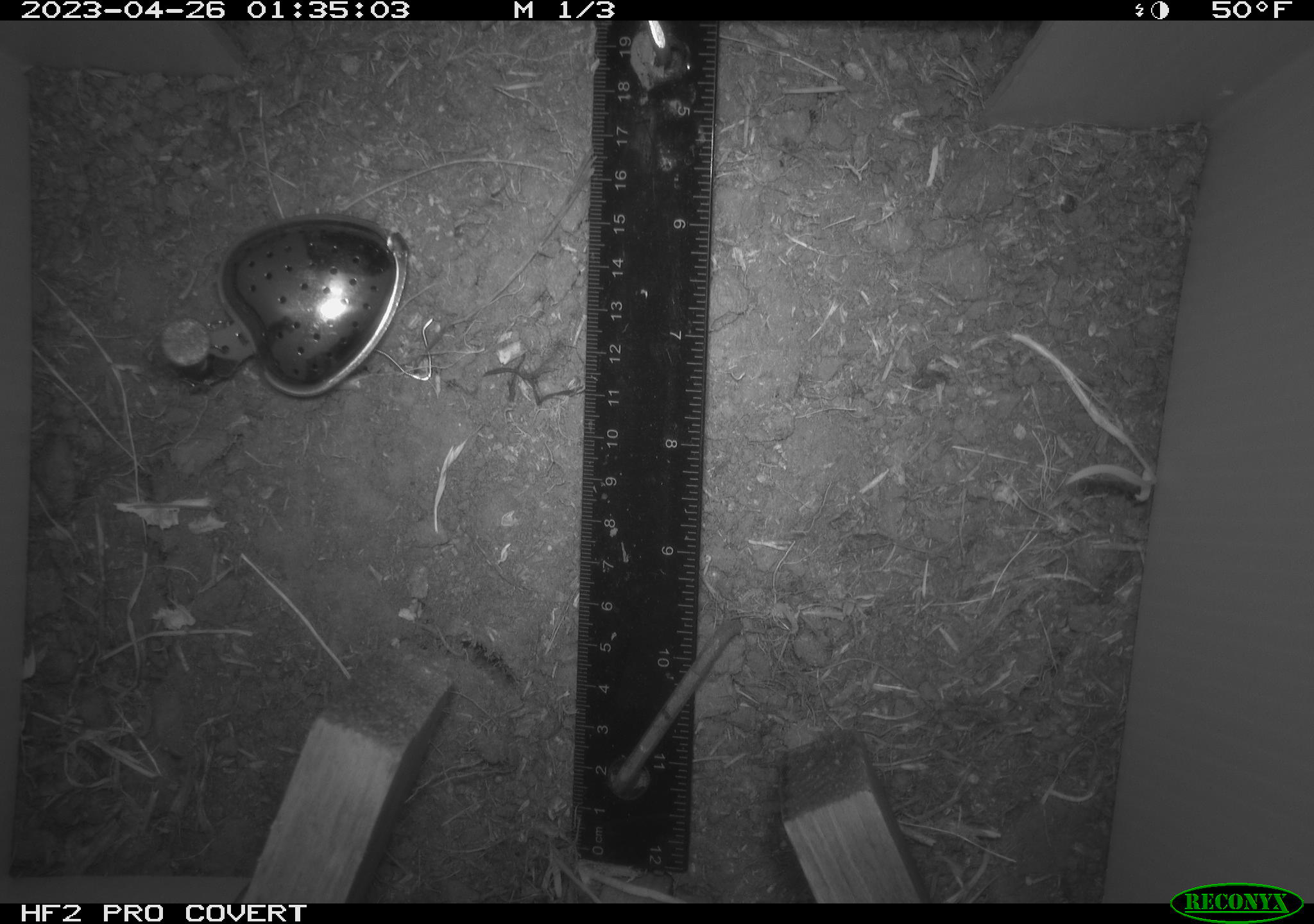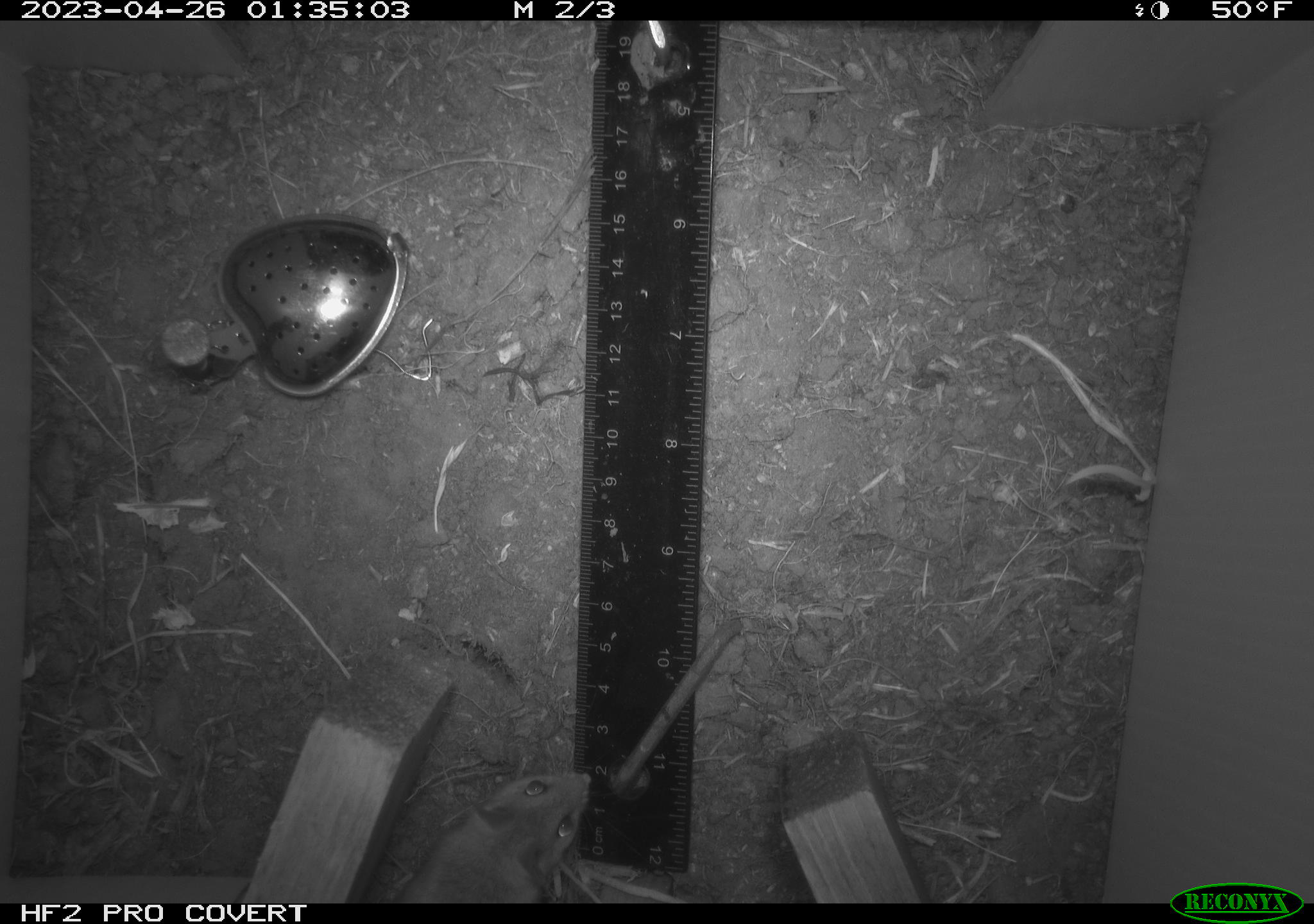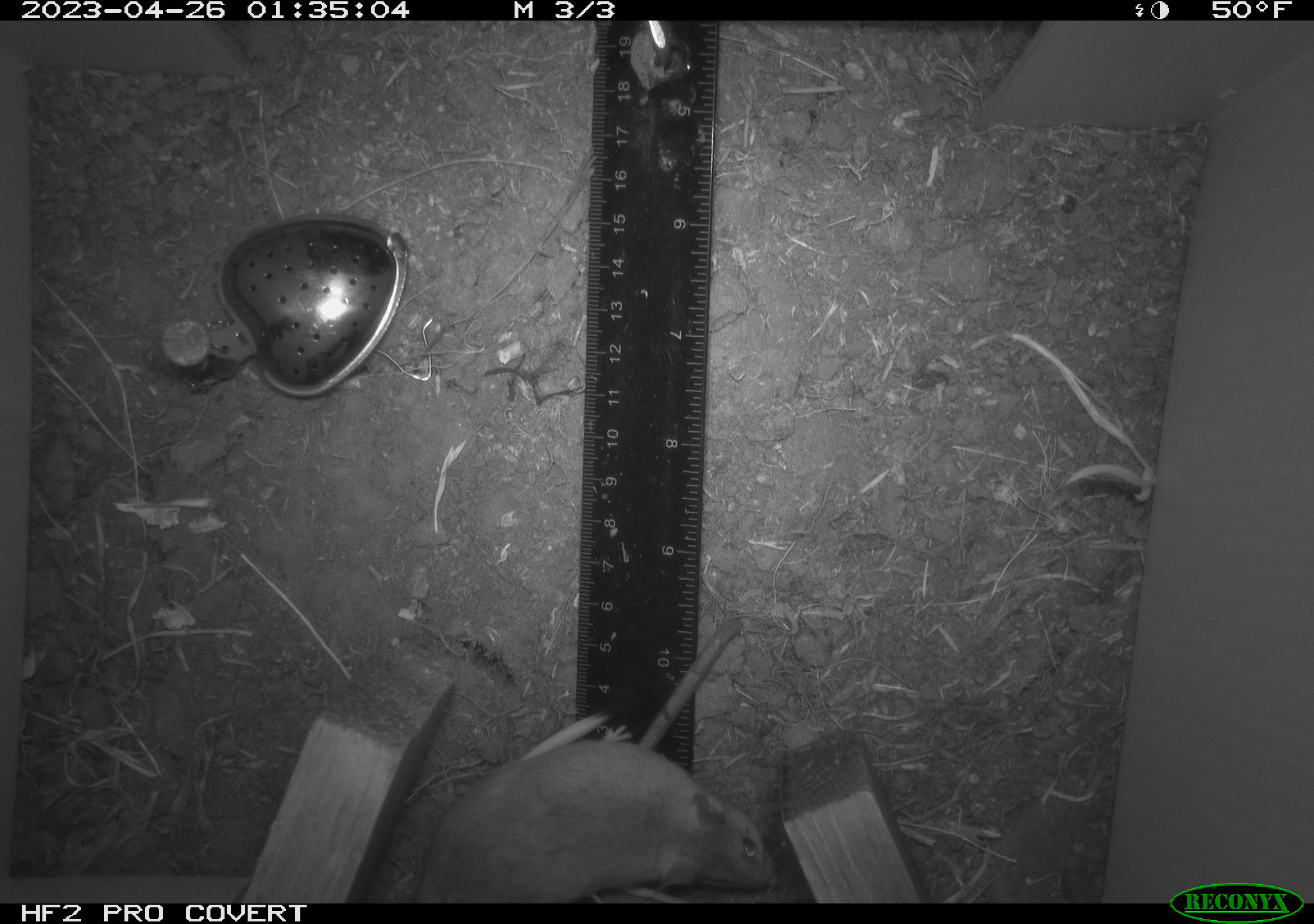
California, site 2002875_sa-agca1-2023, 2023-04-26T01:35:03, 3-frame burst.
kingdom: Animalia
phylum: Chordata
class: Mammalia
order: Rodentia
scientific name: Rodentia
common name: mouse species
Mouse species (Rodentia).